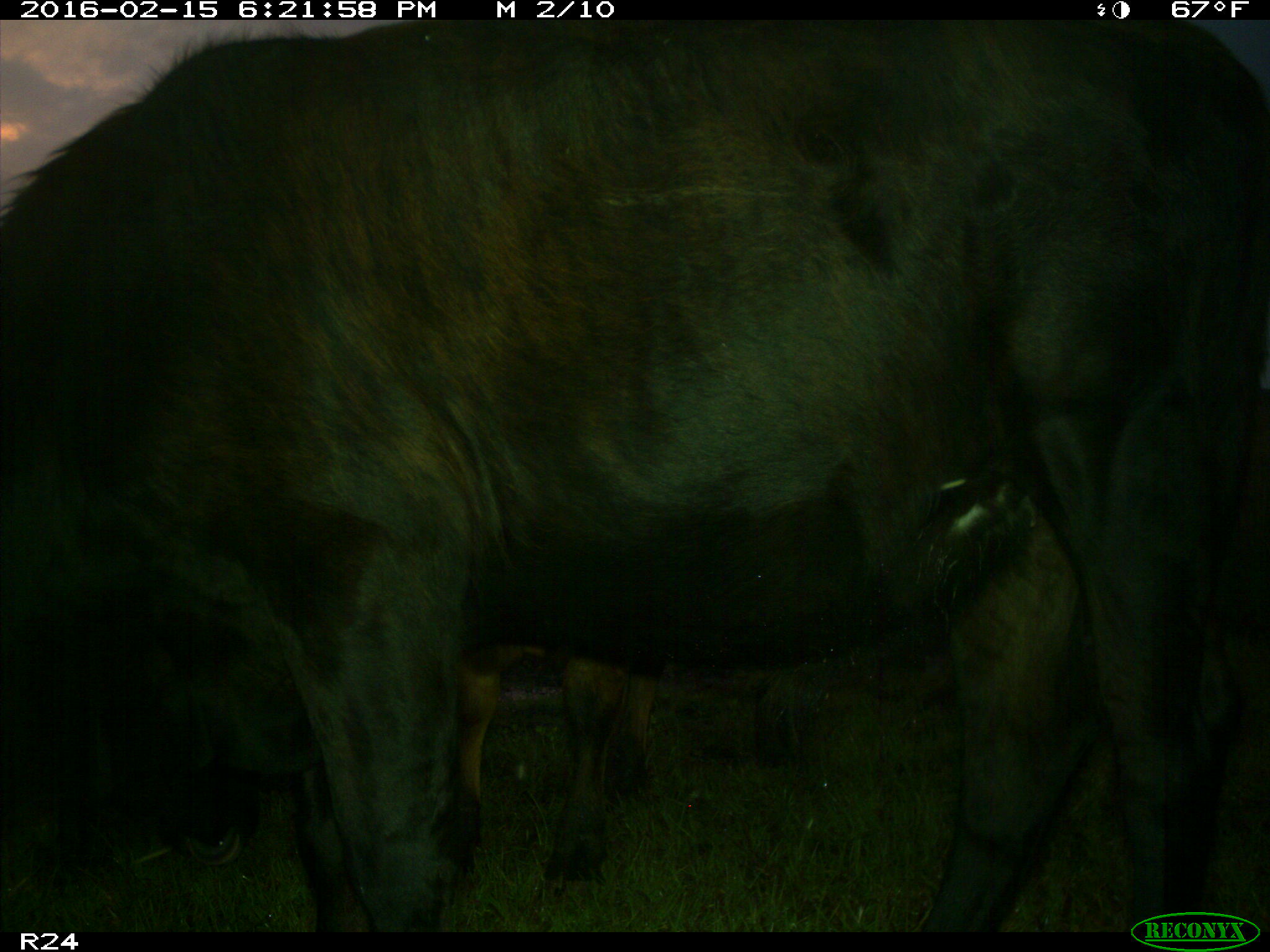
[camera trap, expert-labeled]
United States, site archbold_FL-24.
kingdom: Animalia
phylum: Chordata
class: Mammalia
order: Artiodactyla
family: Bovidae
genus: Bos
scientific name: Bos taurus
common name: domestic cow